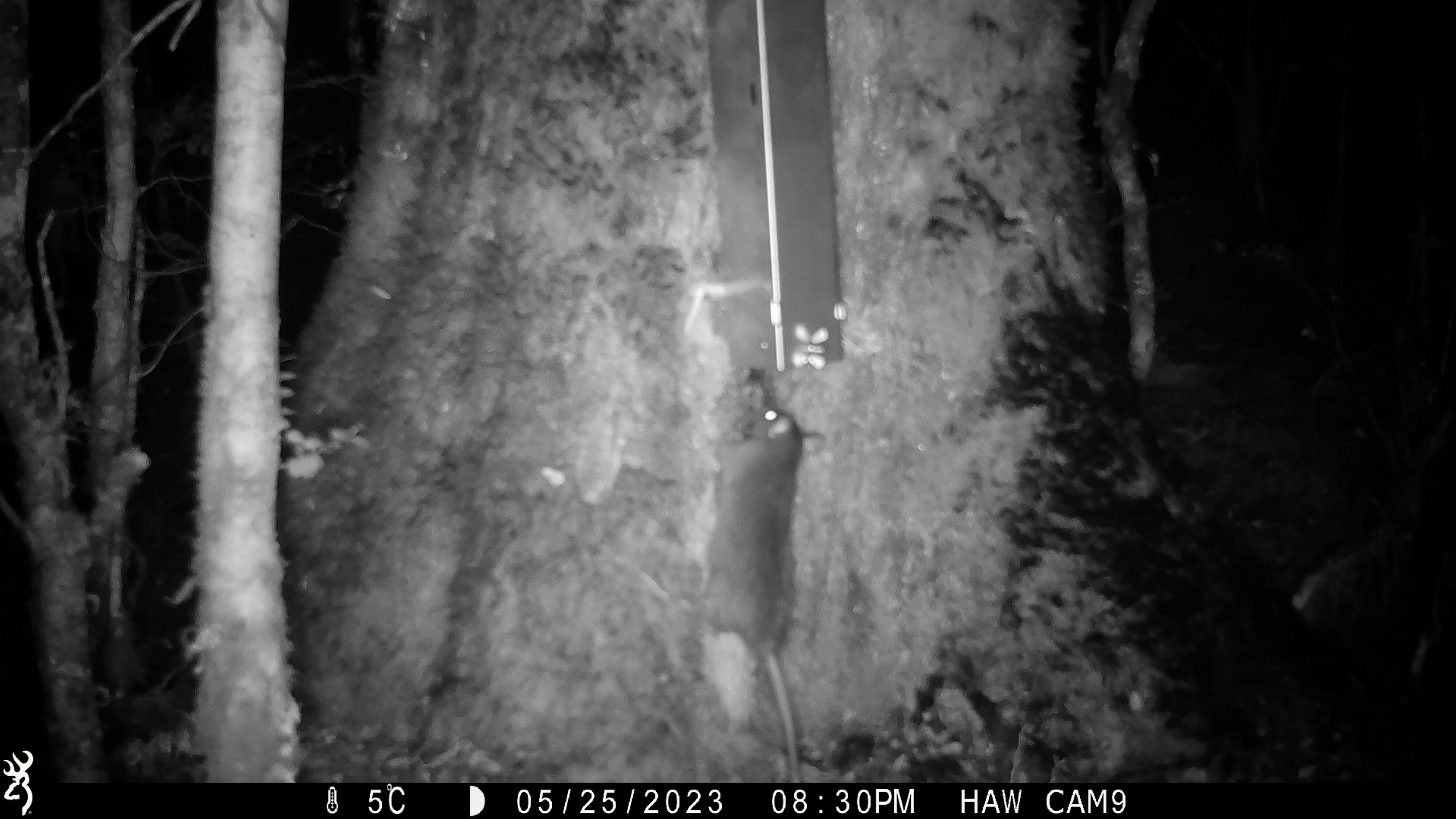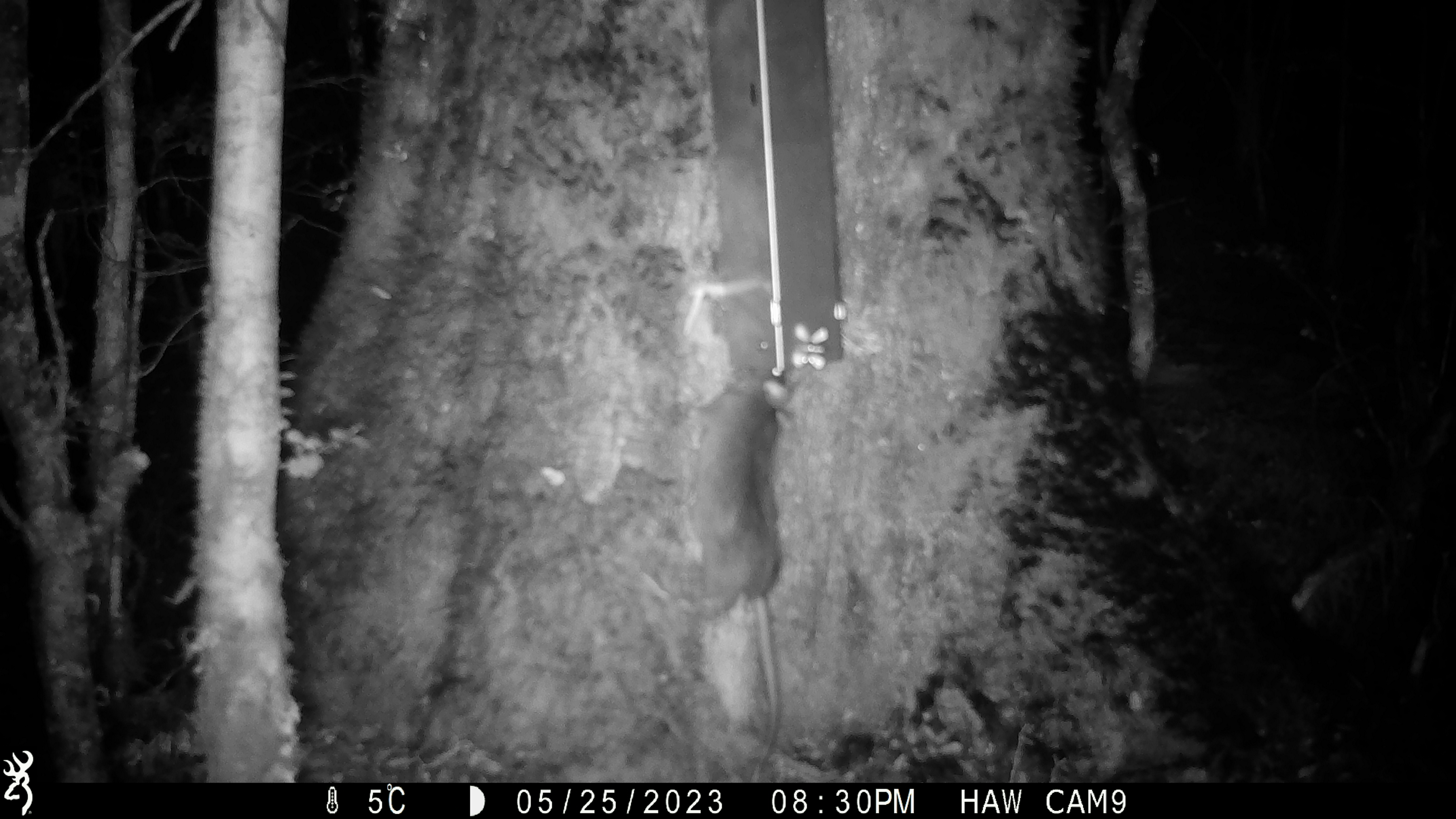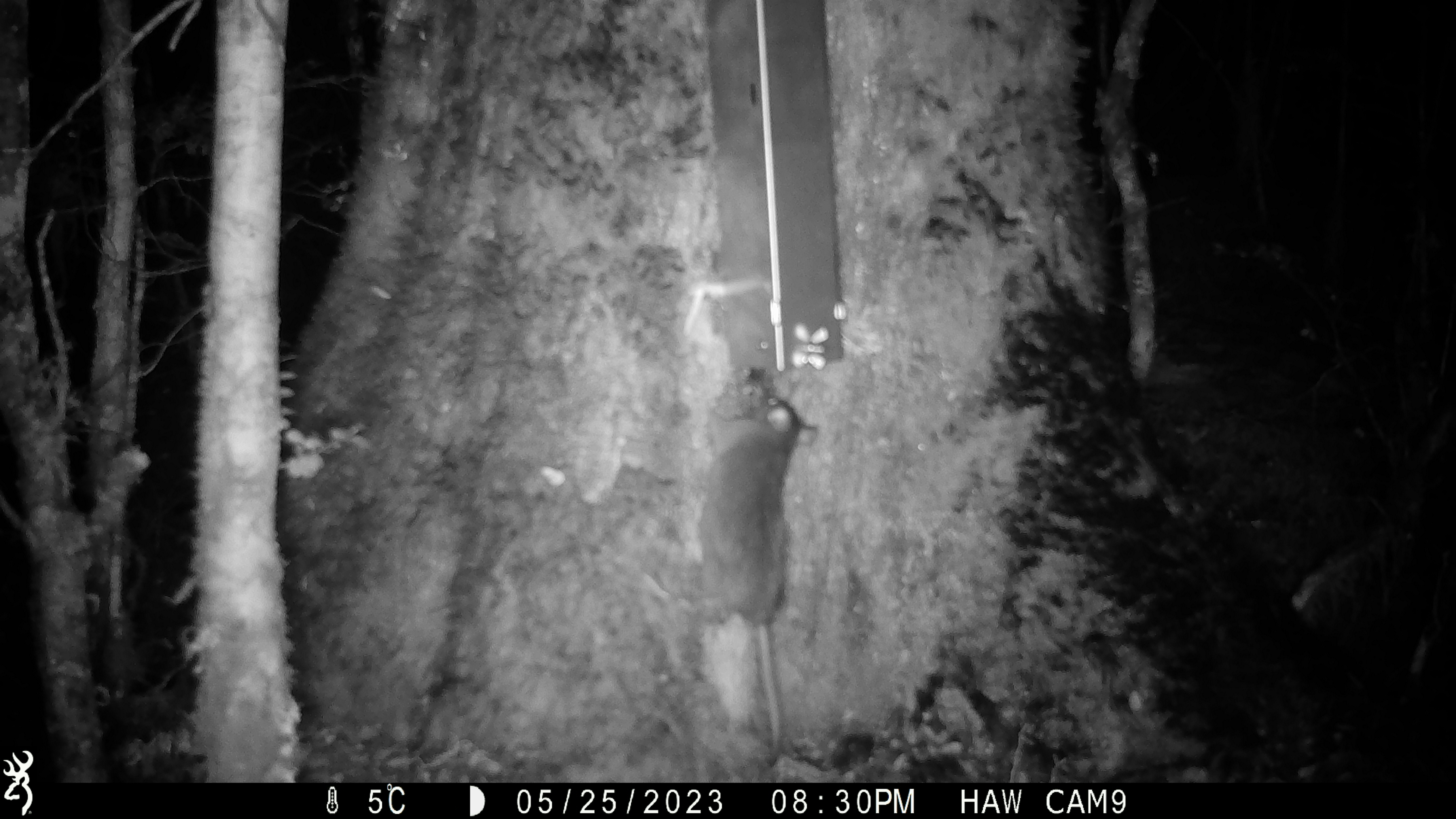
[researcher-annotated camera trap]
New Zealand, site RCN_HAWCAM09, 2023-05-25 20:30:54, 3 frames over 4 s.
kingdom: Animalia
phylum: Chordata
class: Mammalia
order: Rodentia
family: Muridae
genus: Rattus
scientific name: Rattus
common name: rat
Rat (Rattus).